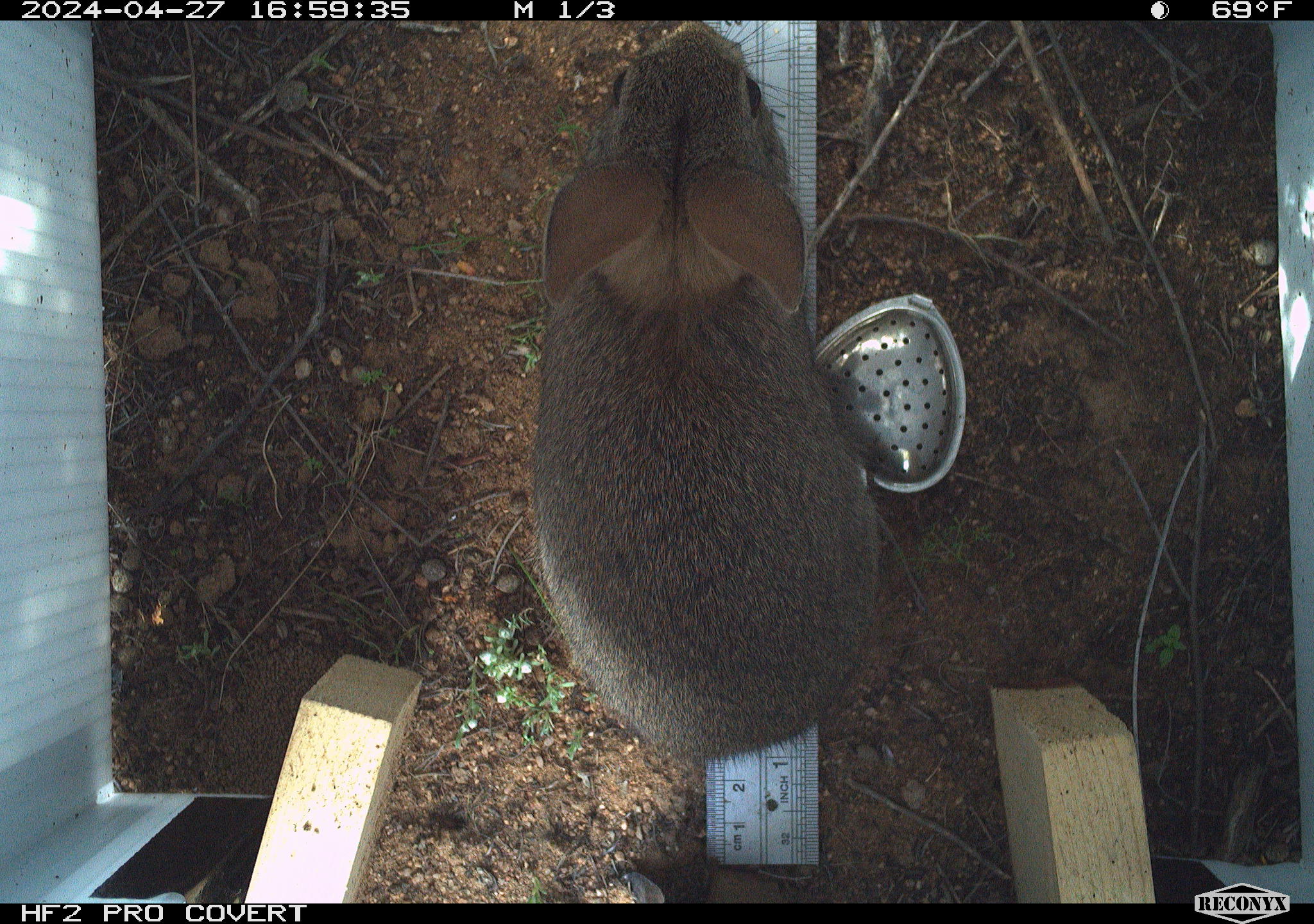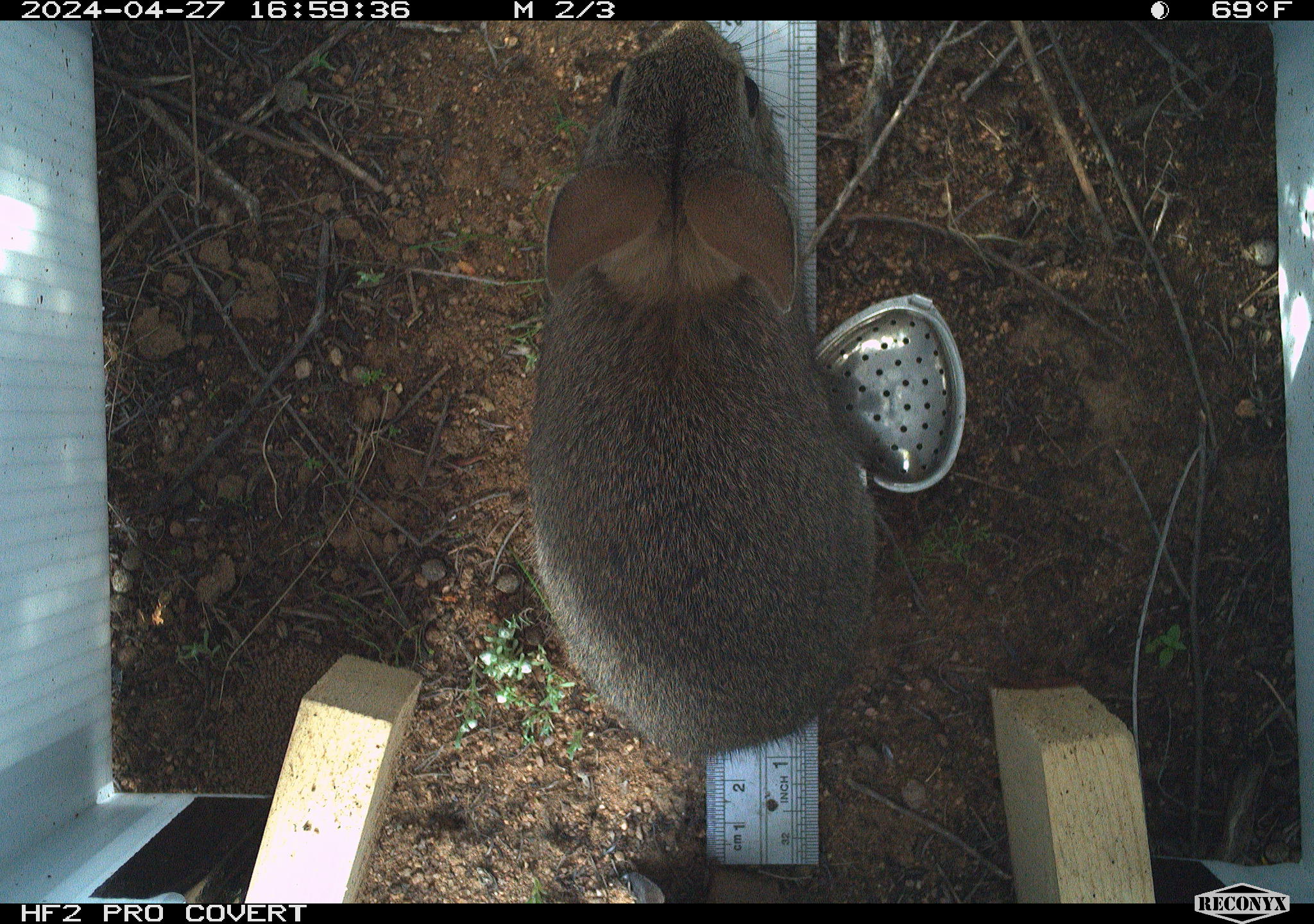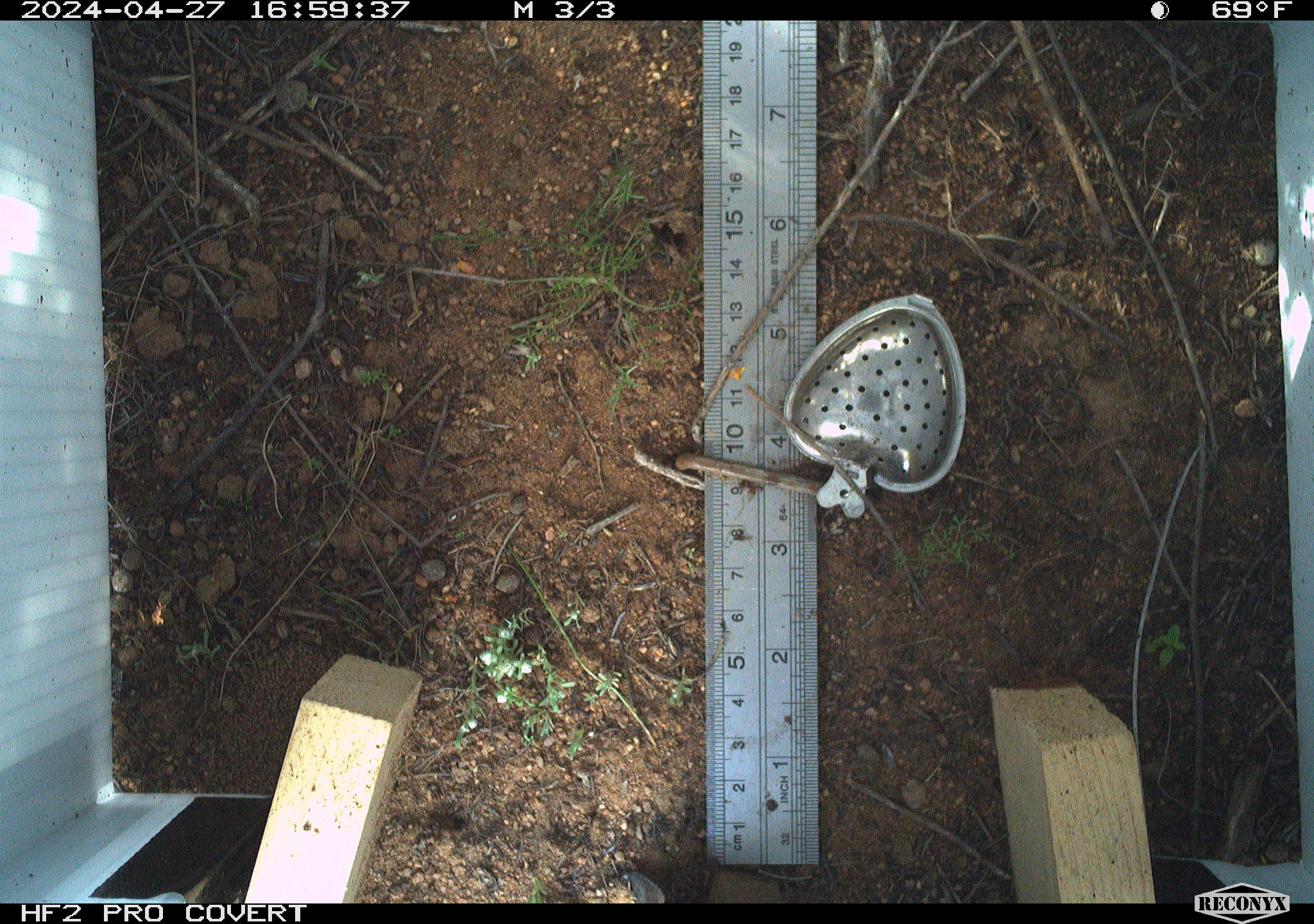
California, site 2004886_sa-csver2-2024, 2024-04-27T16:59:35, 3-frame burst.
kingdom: Animalia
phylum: Chordata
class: Mammalia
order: Lagomorpha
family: Leporidae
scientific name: Leporidae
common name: rabbit or hare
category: rabbit and hare family